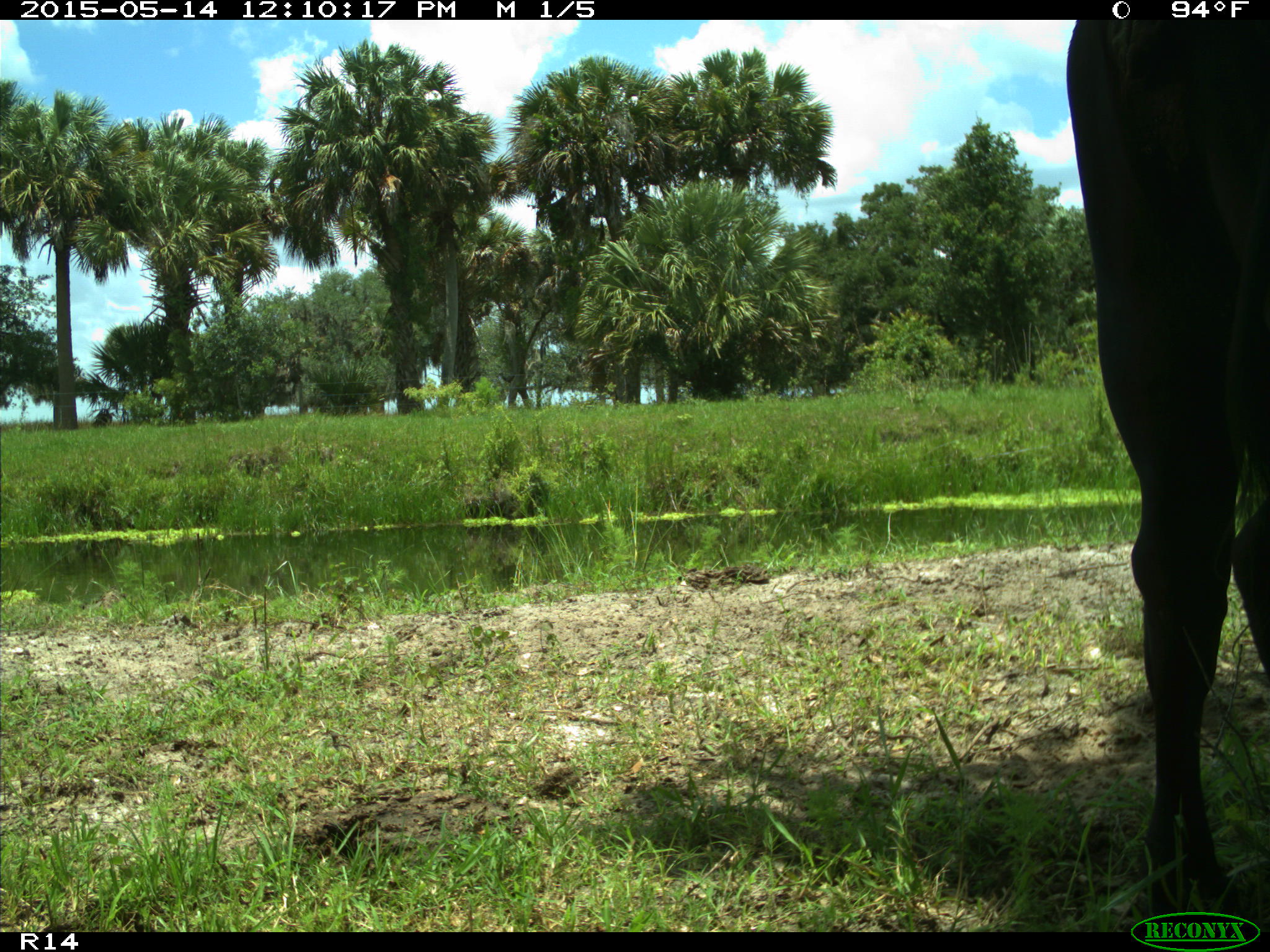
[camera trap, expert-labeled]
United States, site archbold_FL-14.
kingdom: Animalia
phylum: Chordata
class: Mammalia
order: Artiodactyla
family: Bovidae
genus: Bos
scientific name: Bos taurus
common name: domestic cow